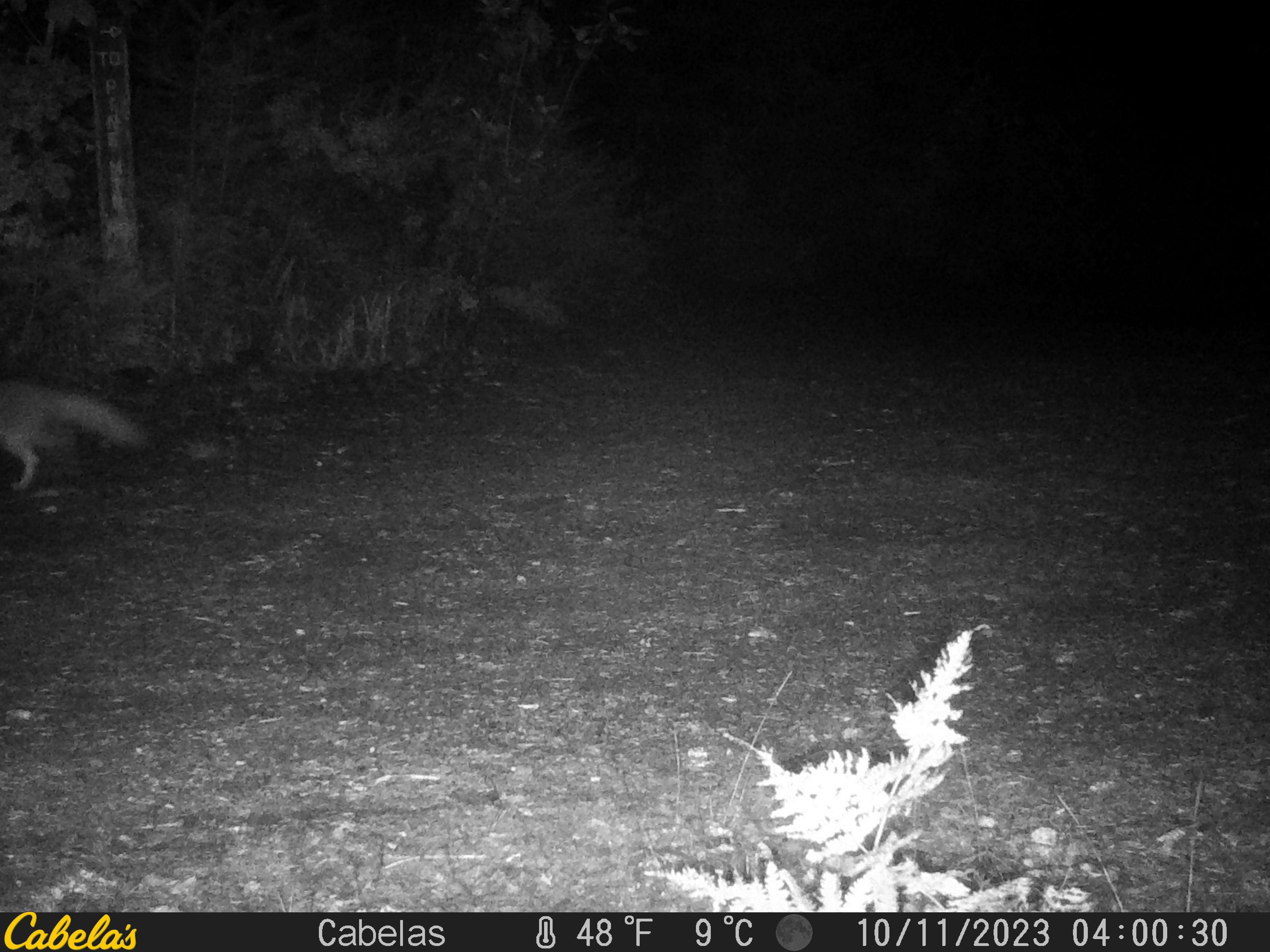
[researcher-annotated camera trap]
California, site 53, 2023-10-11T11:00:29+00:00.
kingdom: Animalia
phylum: Chordata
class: Mammalia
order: Carnivora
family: Canidae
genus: Urocyon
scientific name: Urocyon cinereoargenteus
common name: gray fox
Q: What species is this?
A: Gray fox (Urocyon cinereoargenteus).